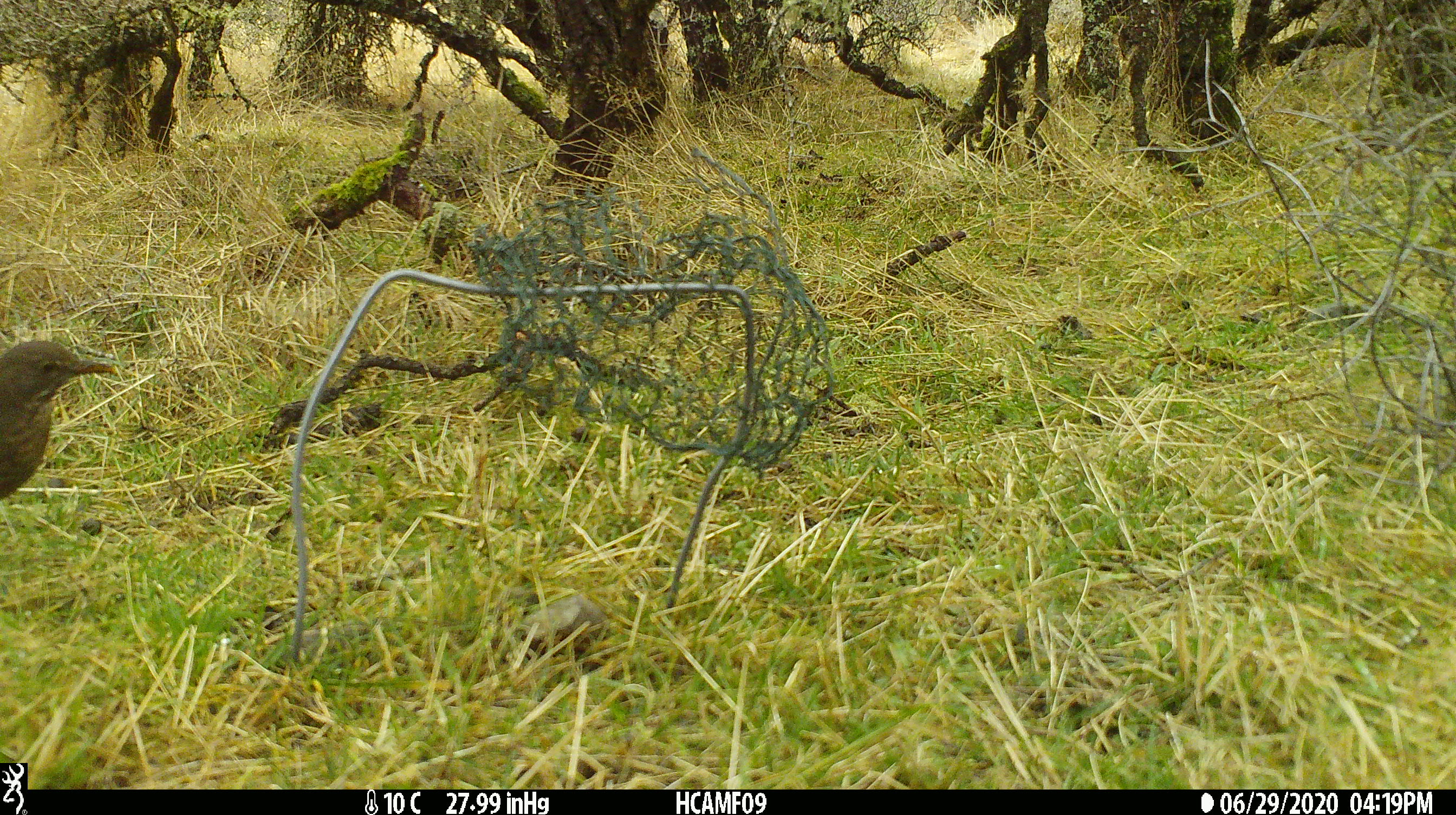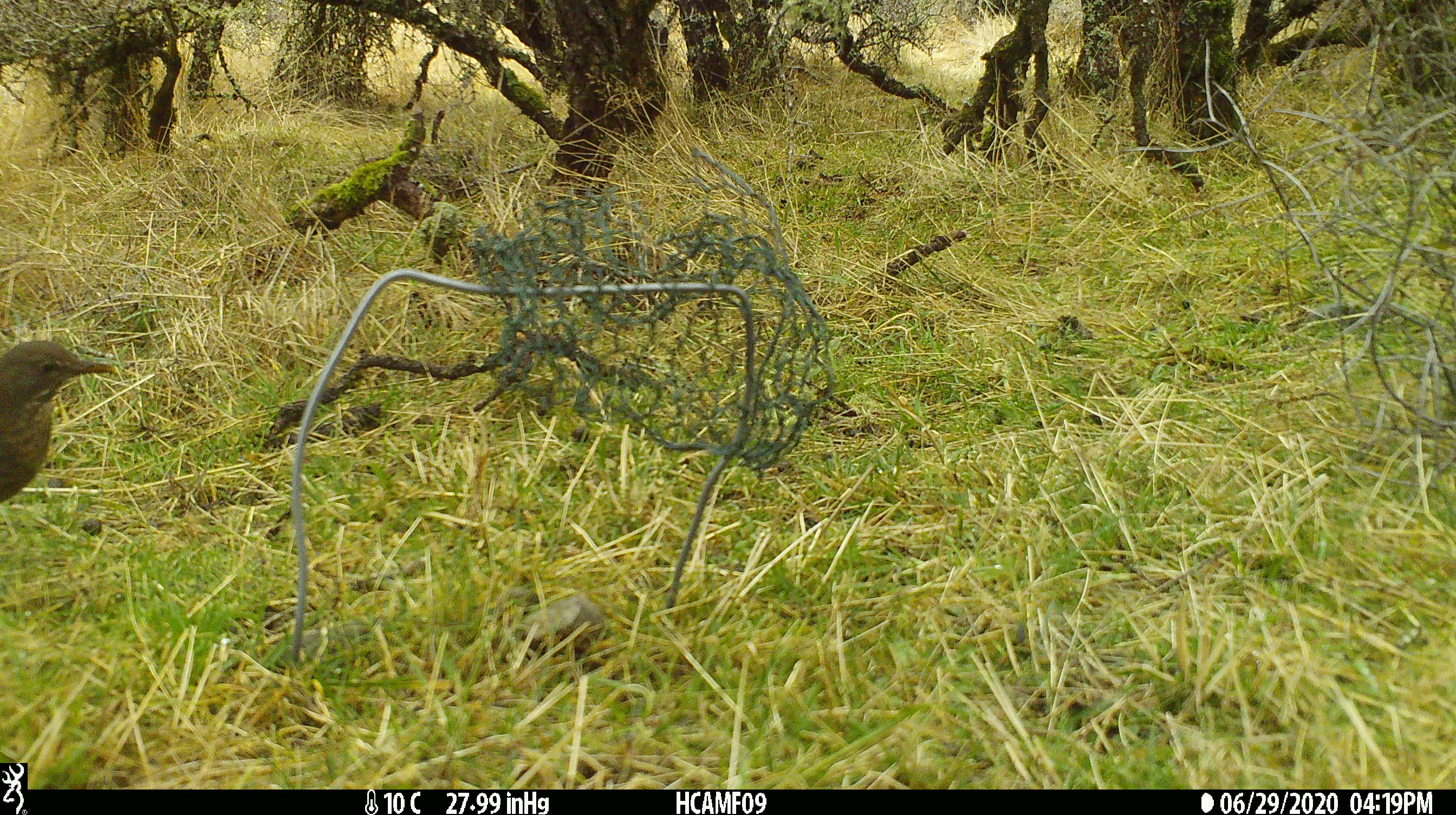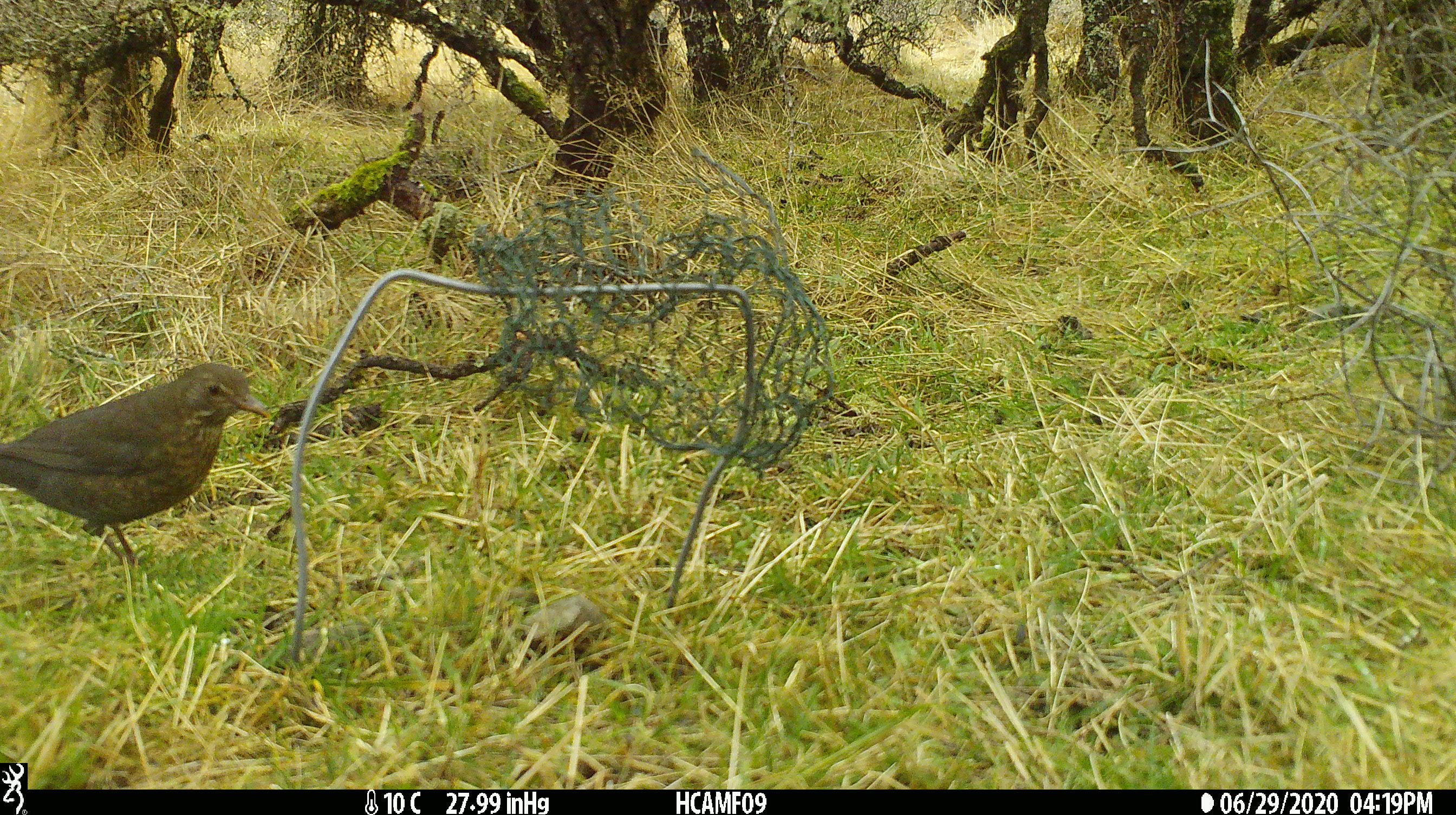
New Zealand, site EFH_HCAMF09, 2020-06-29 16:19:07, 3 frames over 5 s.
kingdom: Animalia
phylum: Chordata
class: Aves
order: Passeriformes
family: Turdidae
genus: Turdus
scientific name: Turdus merula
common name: eurasian blackbird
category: blackbird